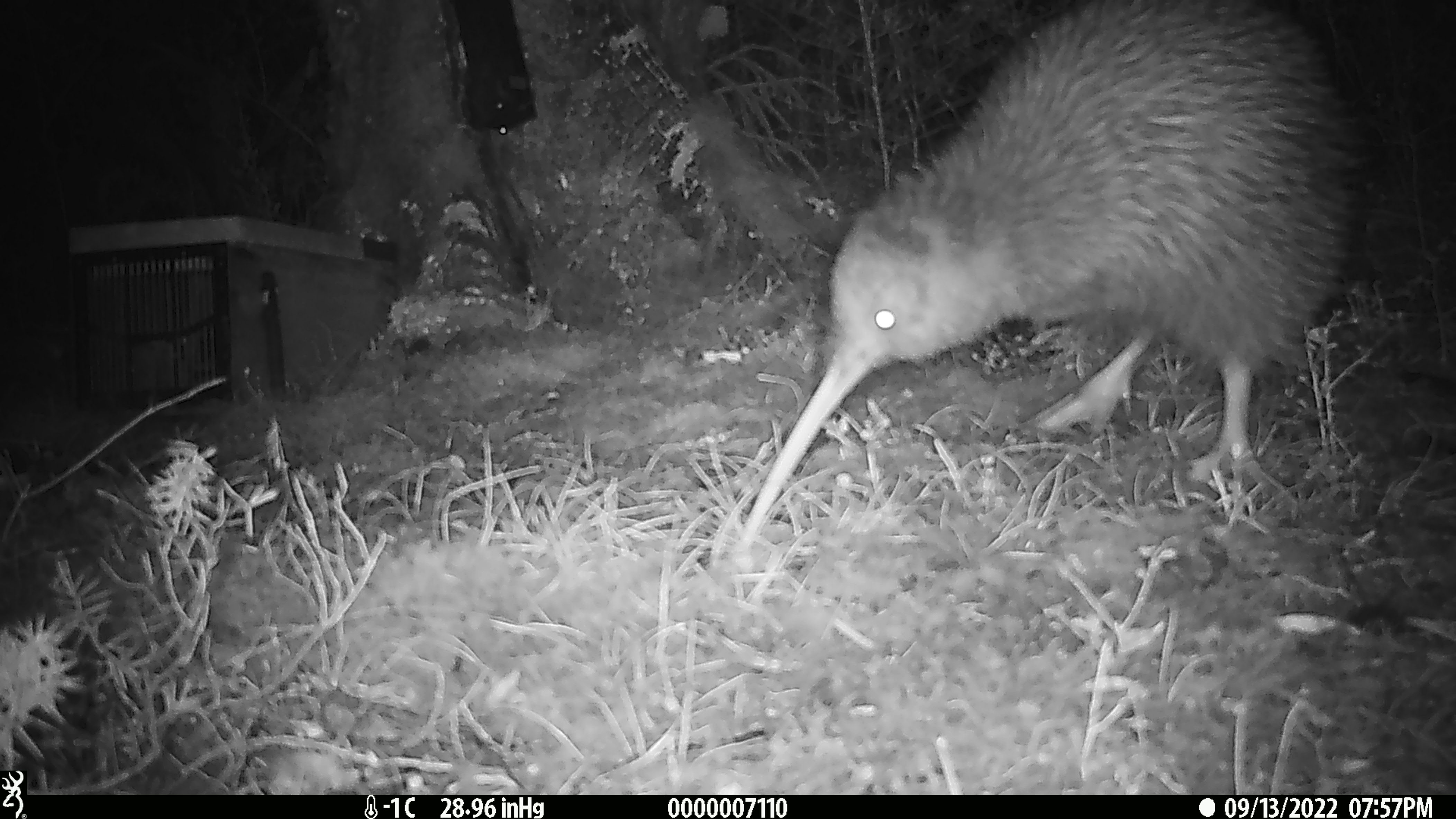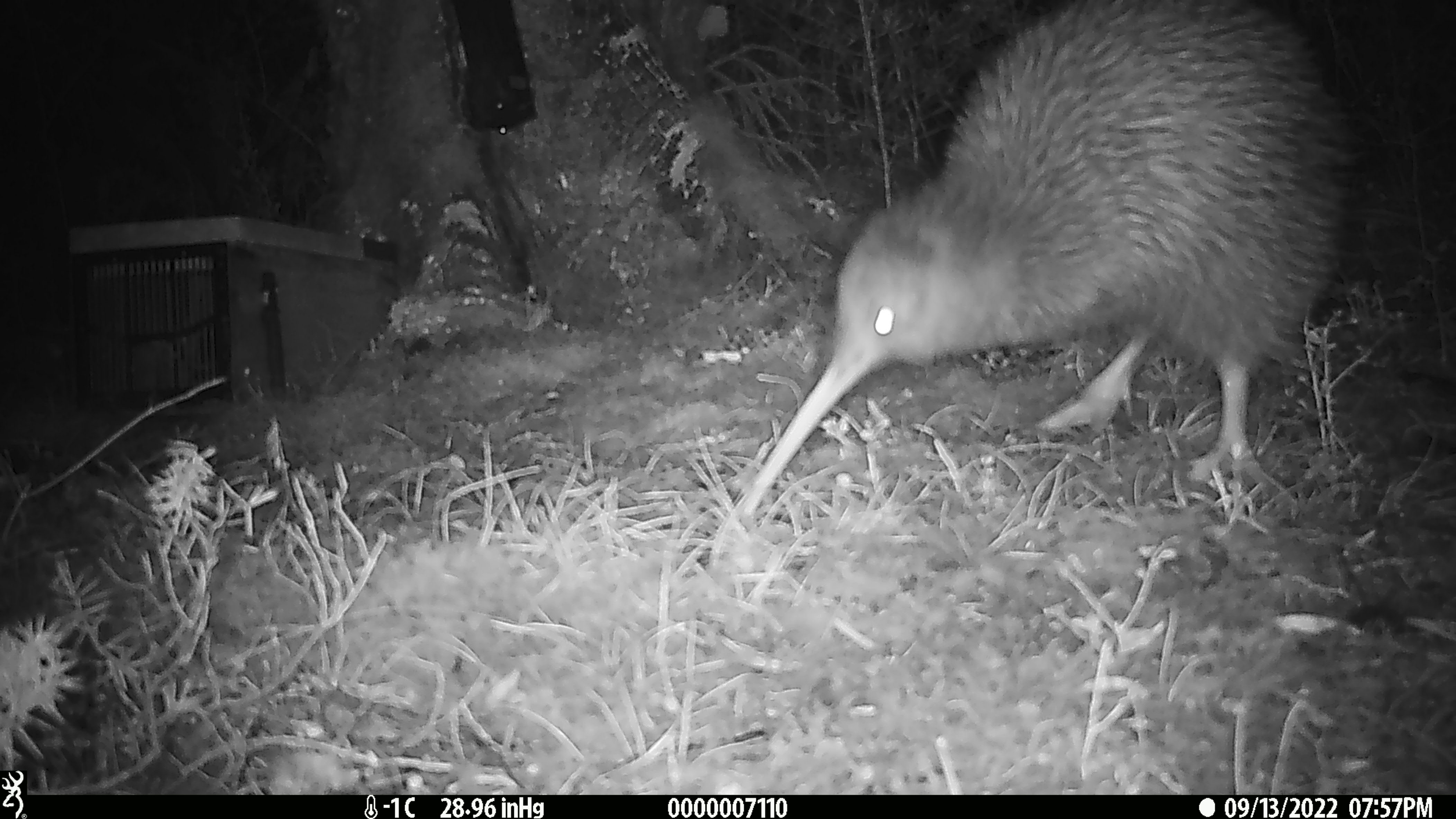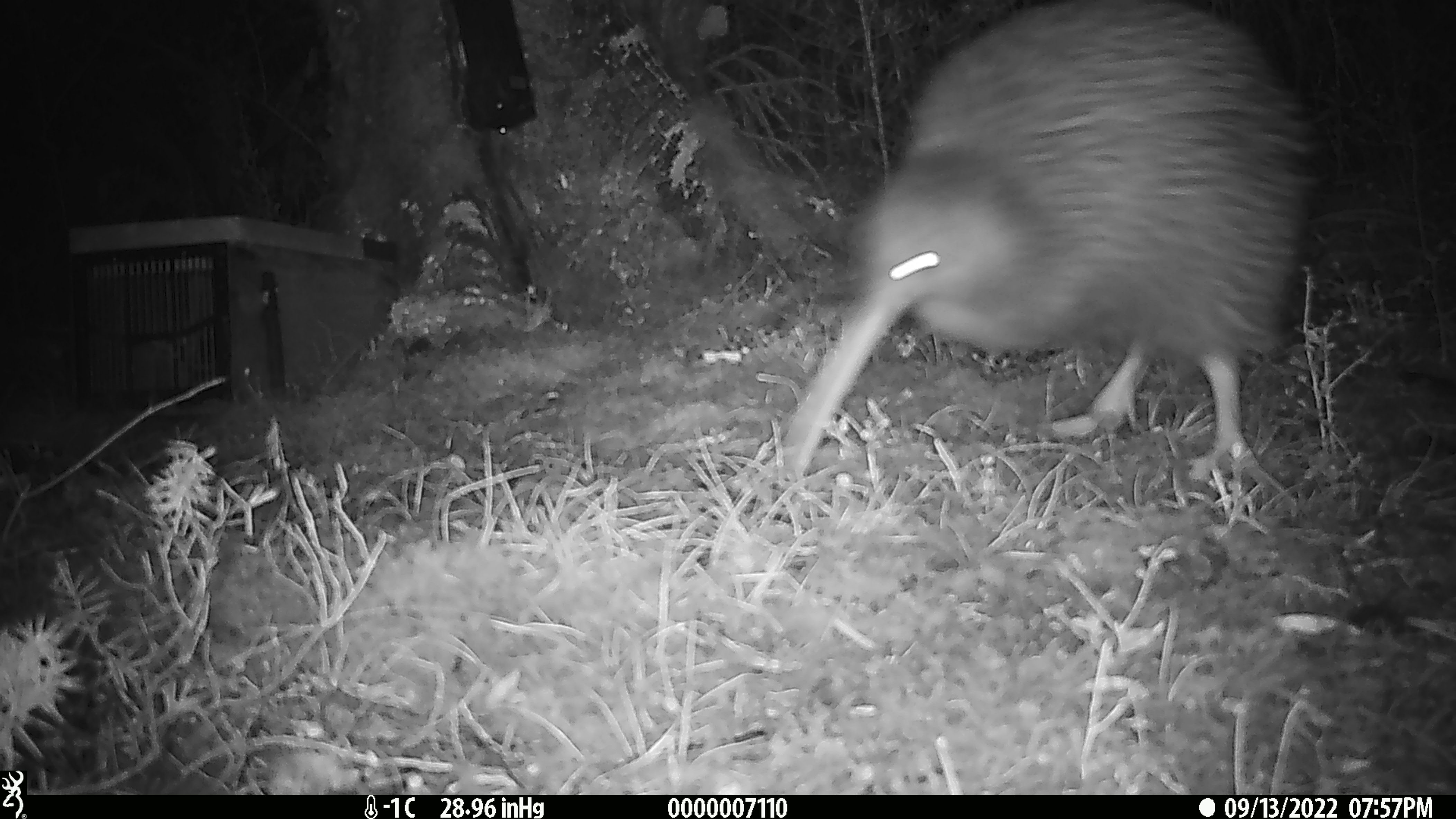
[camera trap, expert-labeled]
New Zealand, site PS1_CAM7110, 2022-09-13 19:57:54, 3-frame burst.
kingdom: Animalia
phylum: Chordata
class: Aves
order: Apterygiformes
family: Apterygidae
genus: Apteryx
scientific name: Apteryx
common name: kiwi